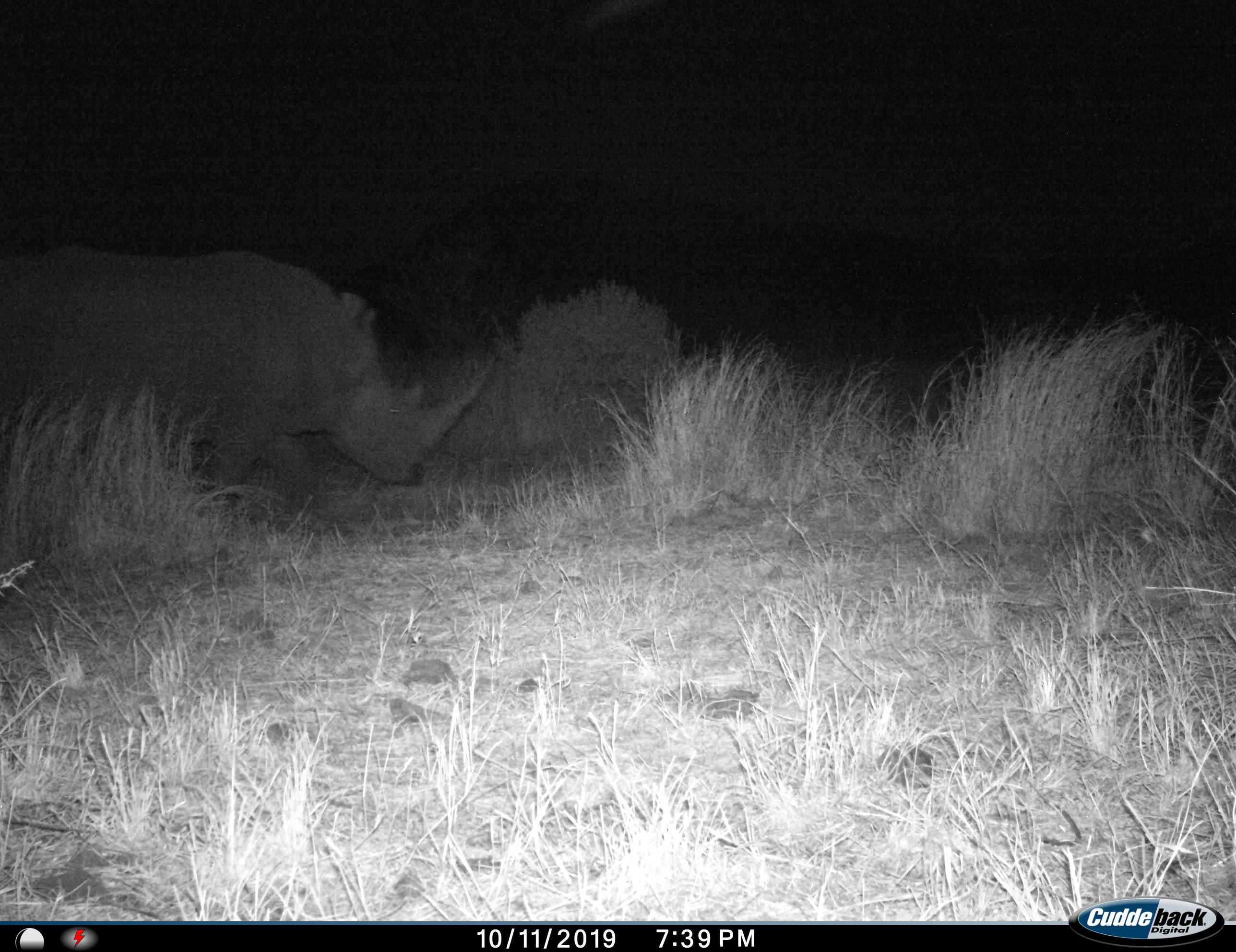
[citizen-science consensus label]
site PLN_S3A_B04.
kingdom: Animalia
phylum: Chordata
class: Mammalia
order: Perissodactyla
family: Rhinocerotidae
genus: Ceratotherium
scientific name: Ceratotherium simum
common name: white rhinoceros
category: rhinoceroswhite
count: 1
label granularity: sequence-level